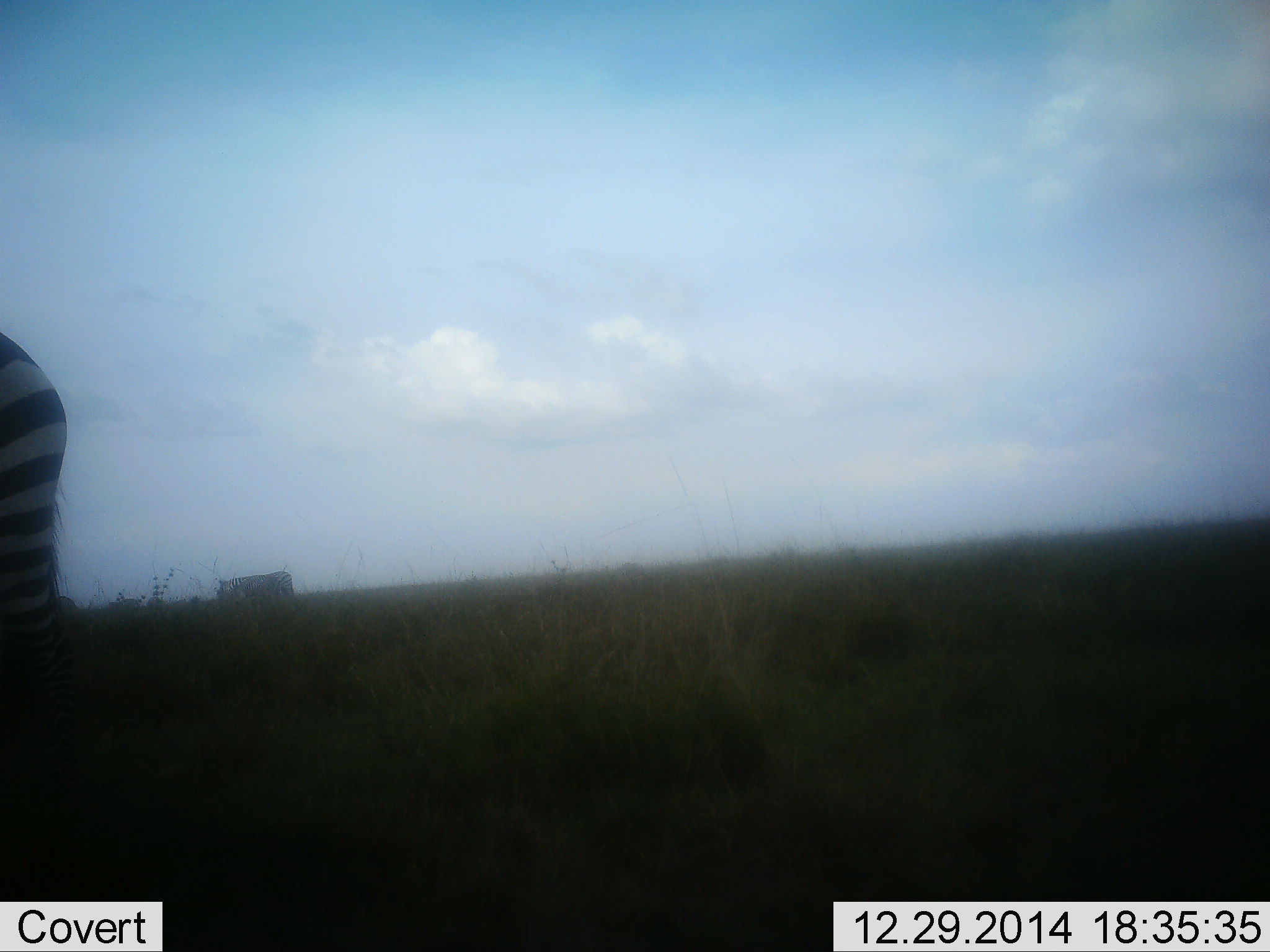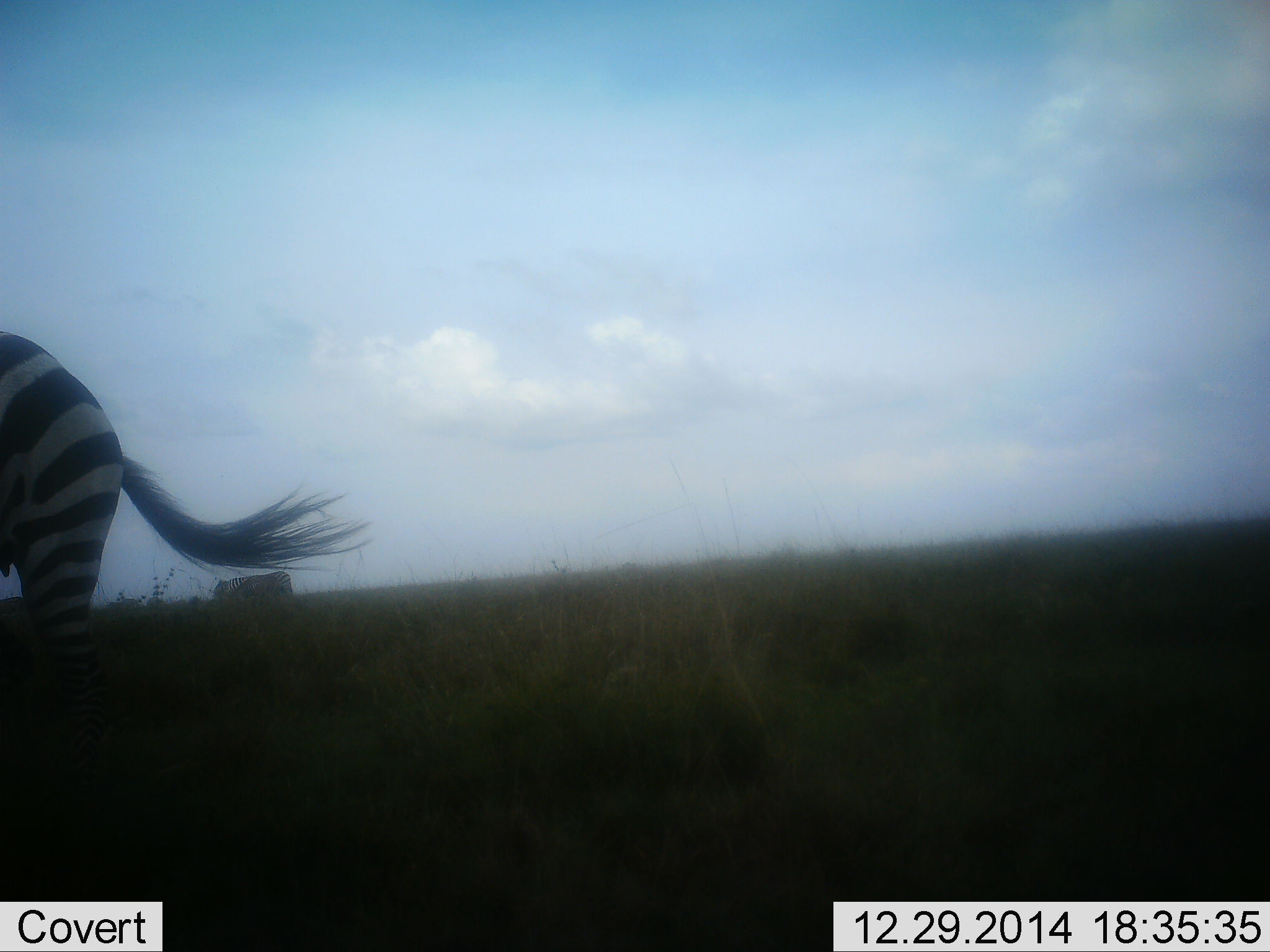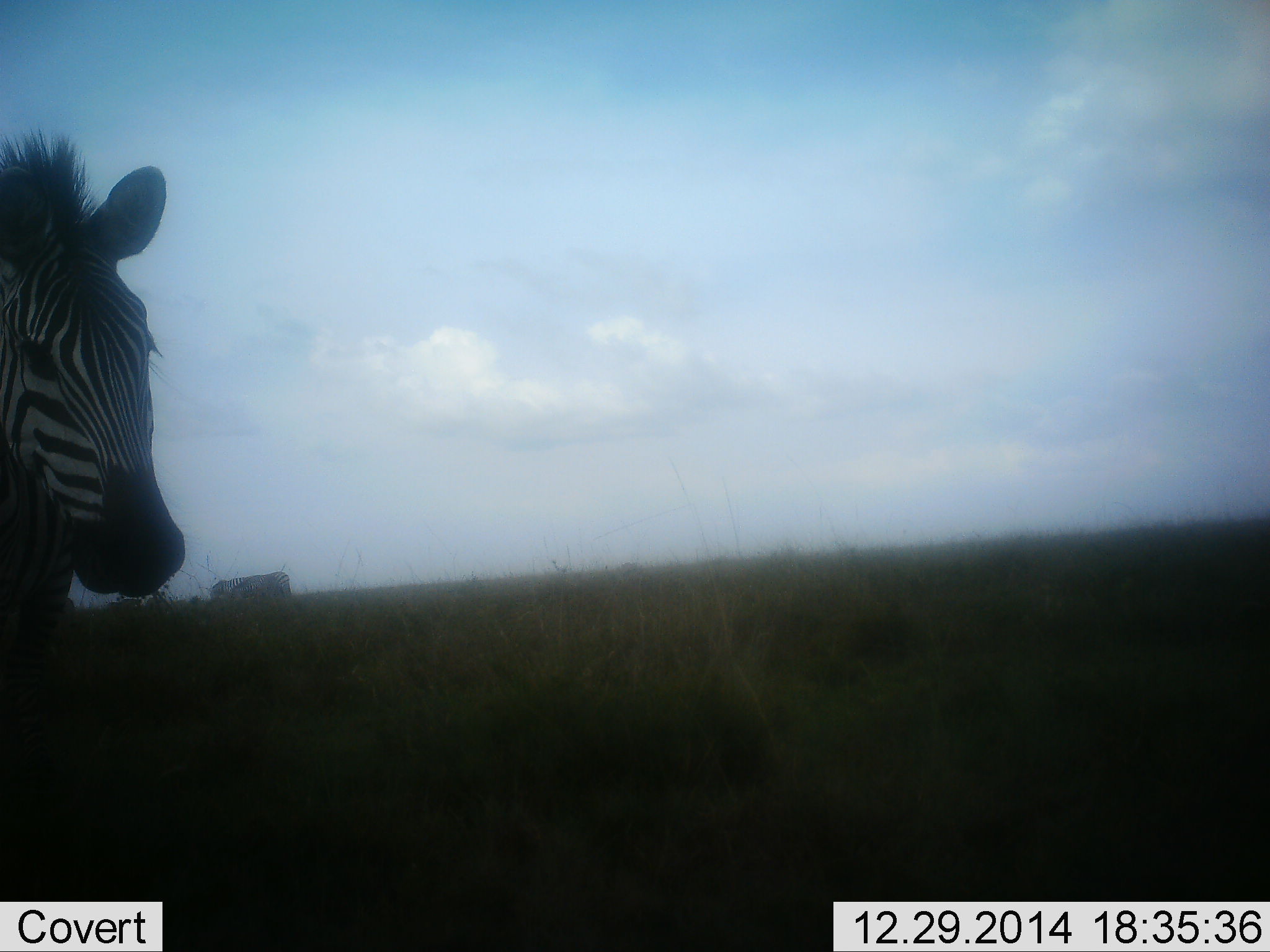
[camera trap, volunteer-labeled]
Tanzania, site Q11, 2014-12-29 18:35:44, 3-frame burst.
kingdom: Animalia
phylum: Chordata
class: Mammalia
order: Perissodactyla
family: Equidae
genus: Equus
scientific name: Equus quagga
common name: plains zebra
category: zebra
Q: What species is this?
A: Zebra (plains zebra) (Equus quagga).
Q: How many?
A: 1.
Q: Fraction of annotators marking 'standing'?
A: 45%.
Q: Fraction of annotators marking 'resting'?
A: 9%.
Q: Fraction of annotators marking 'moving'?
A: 45%.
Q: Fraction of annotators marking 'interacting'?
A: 0%.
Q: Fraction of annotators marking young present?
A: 0%.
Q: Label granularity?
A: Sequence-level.